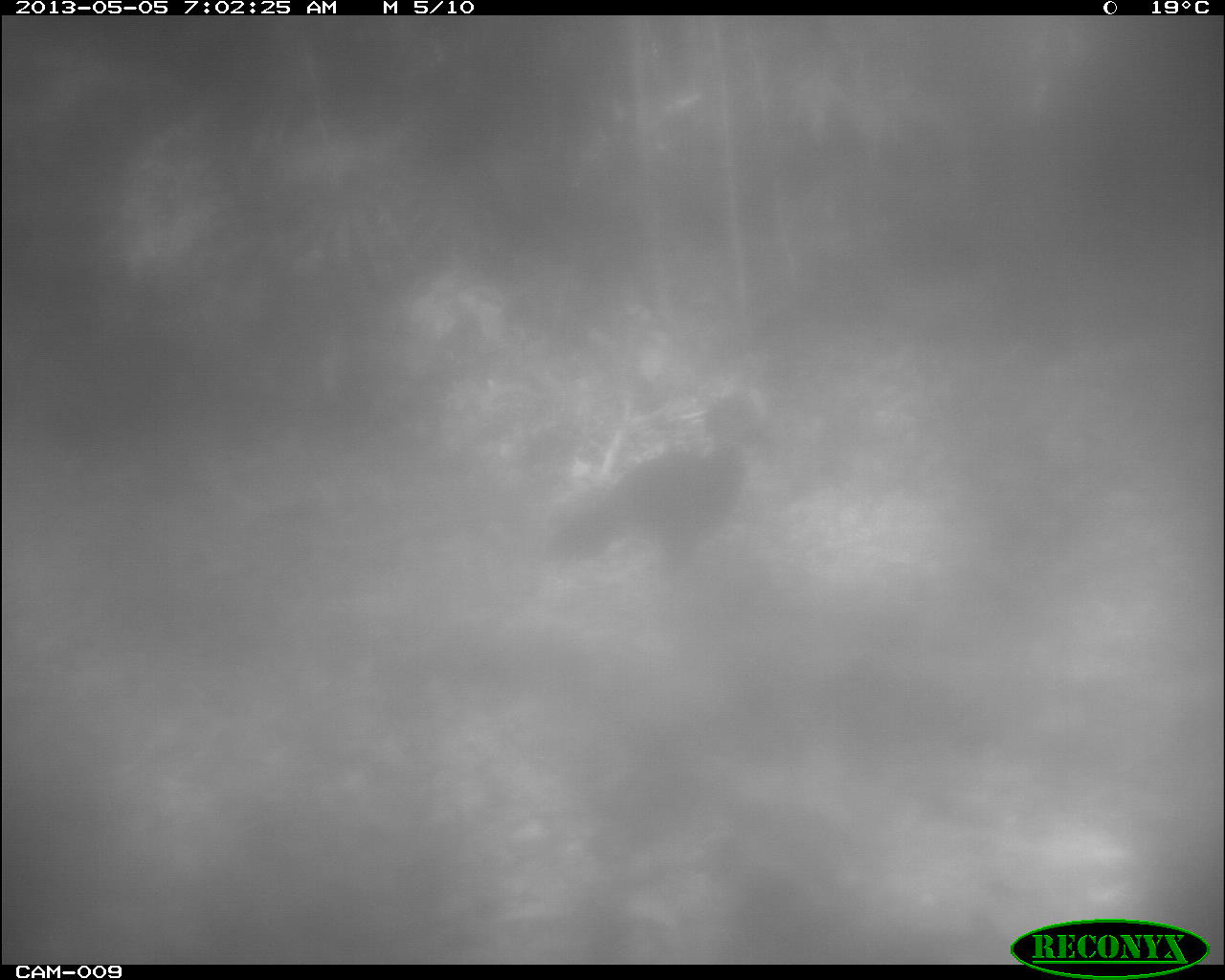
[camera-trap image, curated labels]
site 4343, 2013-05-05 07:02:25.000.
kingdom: Animalia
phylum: Chordata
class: Aves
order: Galliformes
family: Cracidae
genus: Crax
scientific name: Crax rubra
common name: great curassow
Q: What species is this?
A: Crax rubra (great curassow).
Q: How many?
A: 1.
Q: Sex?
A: Female.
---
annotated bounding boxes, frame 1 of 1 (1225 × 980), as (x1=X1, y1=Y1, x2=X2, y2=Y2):
crax rubra: (x1=540, y1=388, x2=769, y2=585)